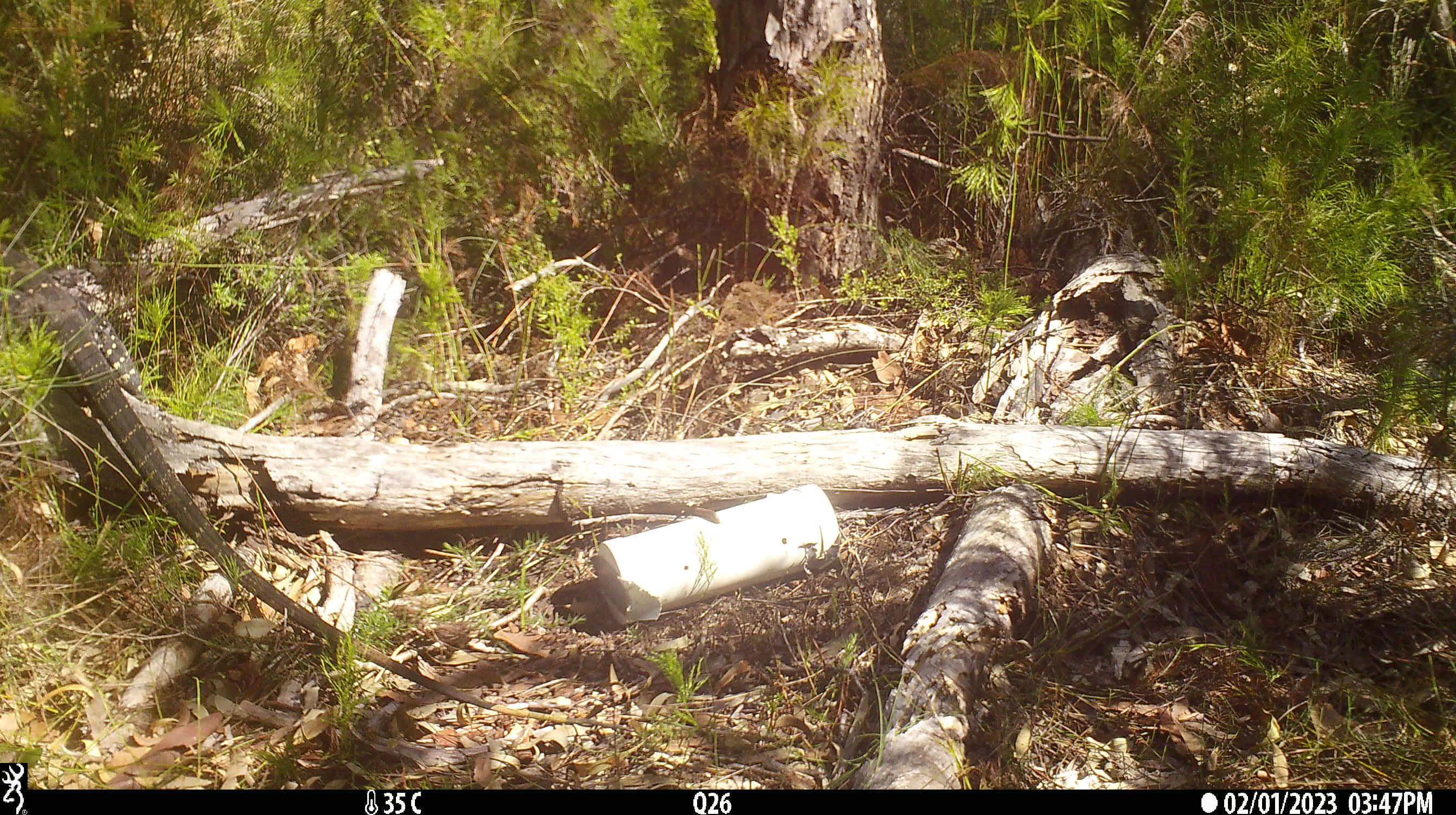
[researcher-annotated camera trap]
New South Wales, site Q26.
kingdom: Animalia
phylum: Chordata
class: Reptilia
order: Squamata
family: Varanidae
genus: Varanus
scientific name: Varanus varius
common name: lace monitor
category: goanna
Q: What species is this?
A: Goanna (lace monitor) (Varanus varius).